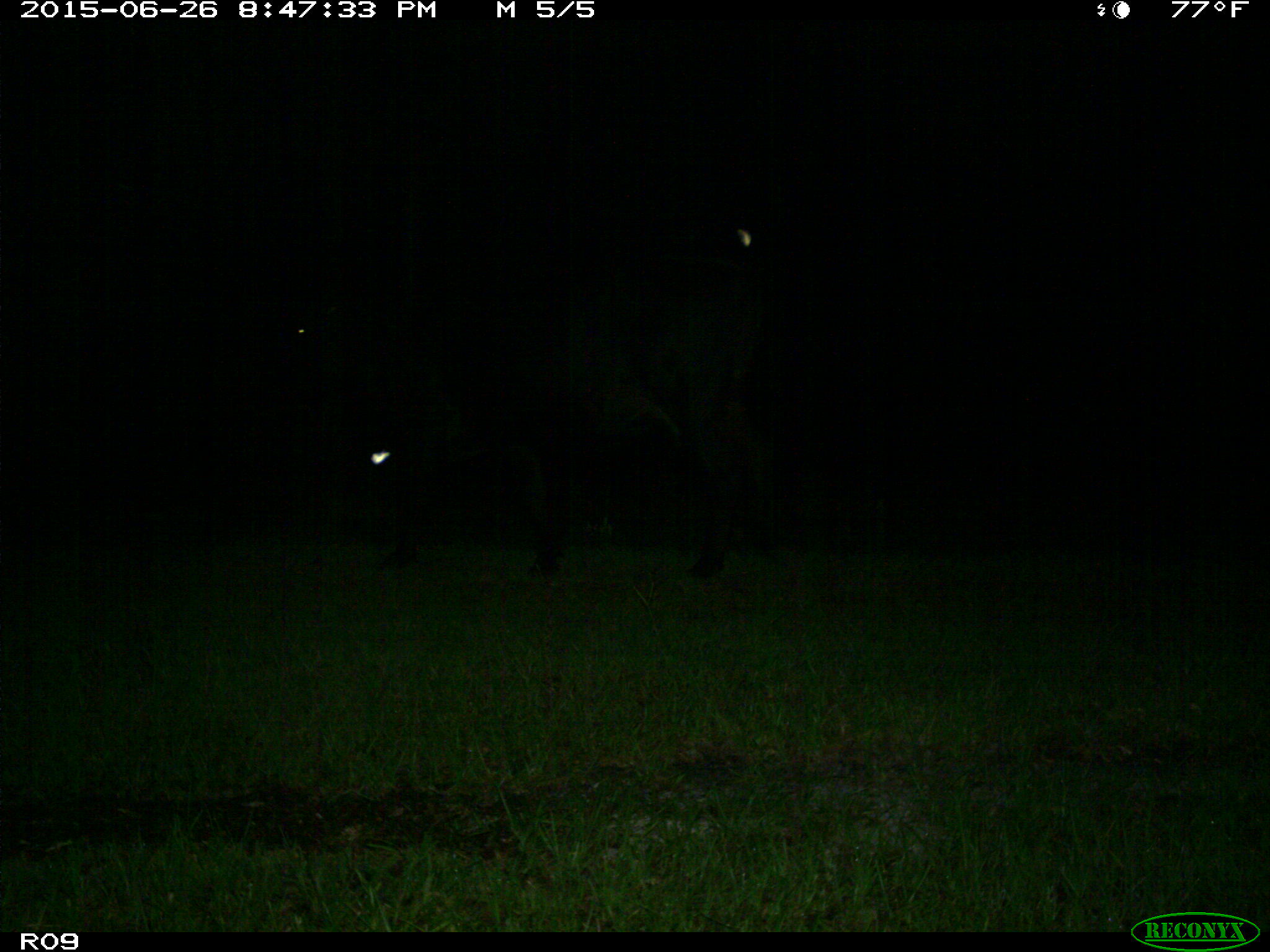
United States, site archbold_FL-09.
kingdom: Animalia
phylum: Chordata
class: Mammalia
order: Artiodactyla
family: Bovidae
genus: Bos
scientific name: Bos taurus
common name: domestic cow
Bos taurus (domestic cow).